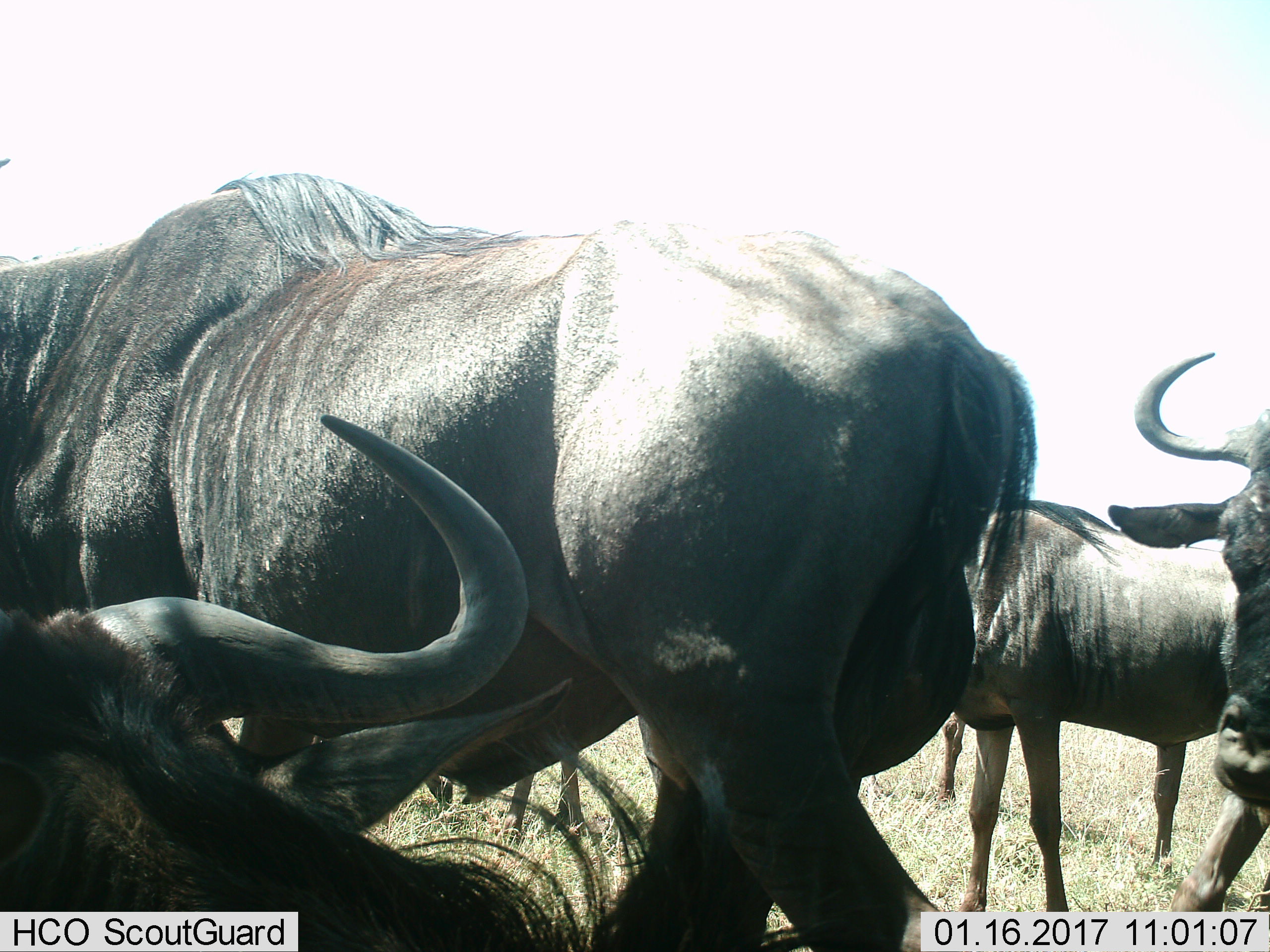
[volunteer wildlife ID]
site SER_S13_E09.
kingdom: Animalia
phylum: Chordata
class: Mammalia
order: Artiodactyla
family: Bovidae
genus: Connochaetes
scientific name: Connochaetes taurinus taurinus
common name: blue wildebeest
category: wildebeestblue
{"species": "wildebeestblue (blue wildebeest) (Connochaetes taurinus taurinus)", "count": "4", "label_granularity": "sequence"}